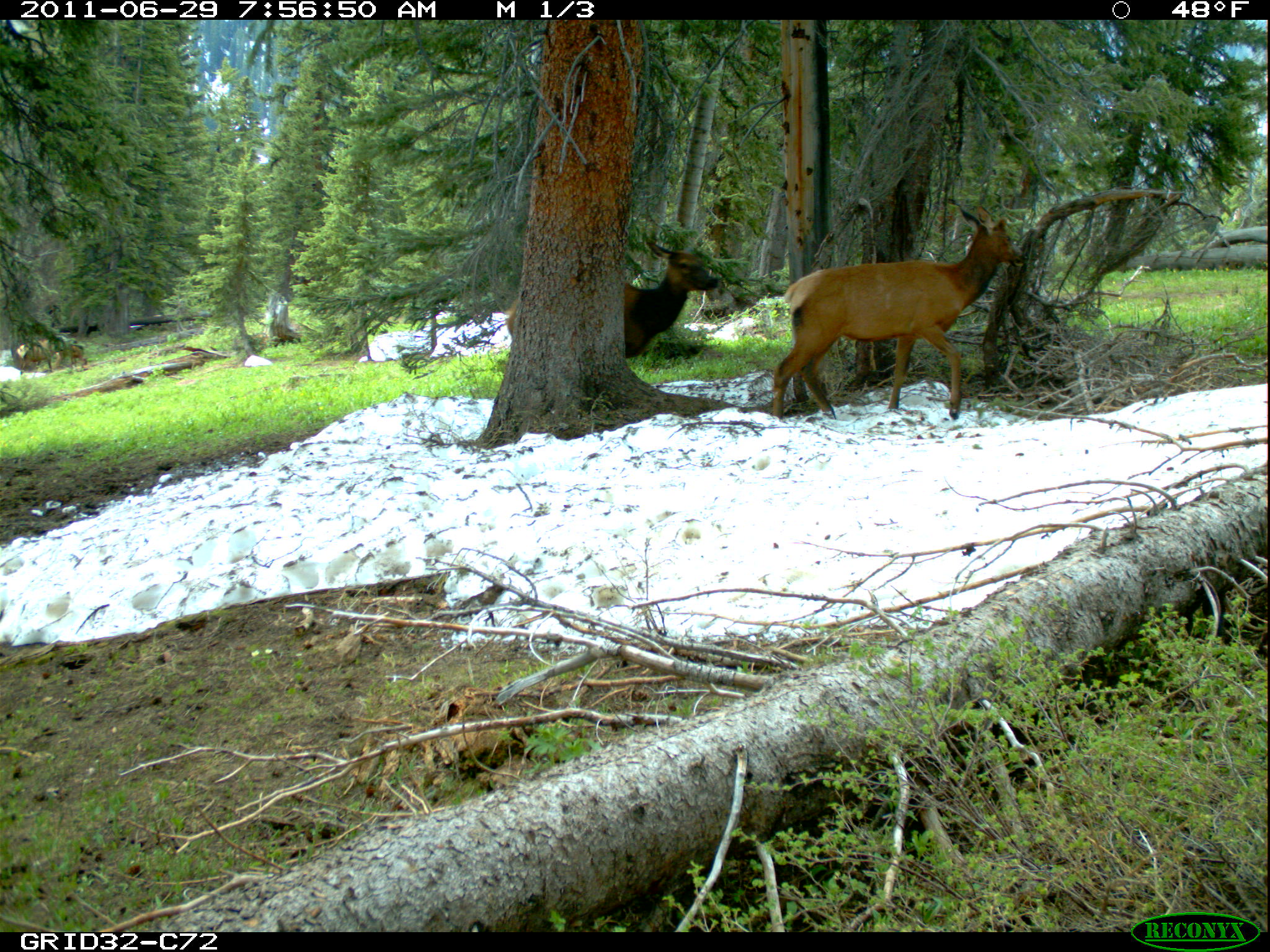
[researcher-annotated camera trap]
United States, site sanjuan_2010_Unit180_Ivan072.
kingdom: Animalia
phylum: Chordata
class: Mammalia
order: Artiodactyla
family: Cervidae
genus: Cervus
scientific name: Cervus elaphus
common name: red deer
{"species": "Cervus elaphus (red deer)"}